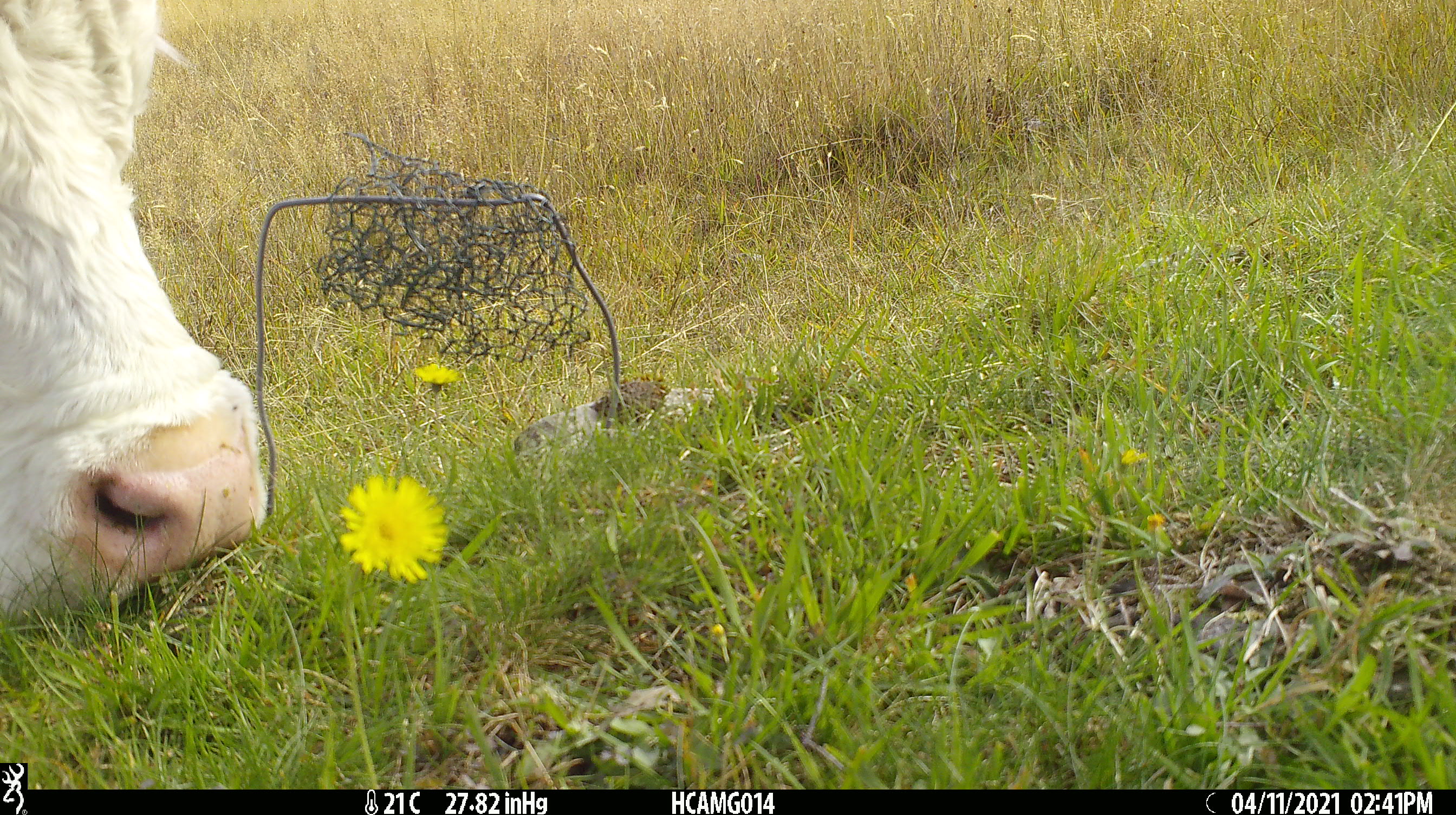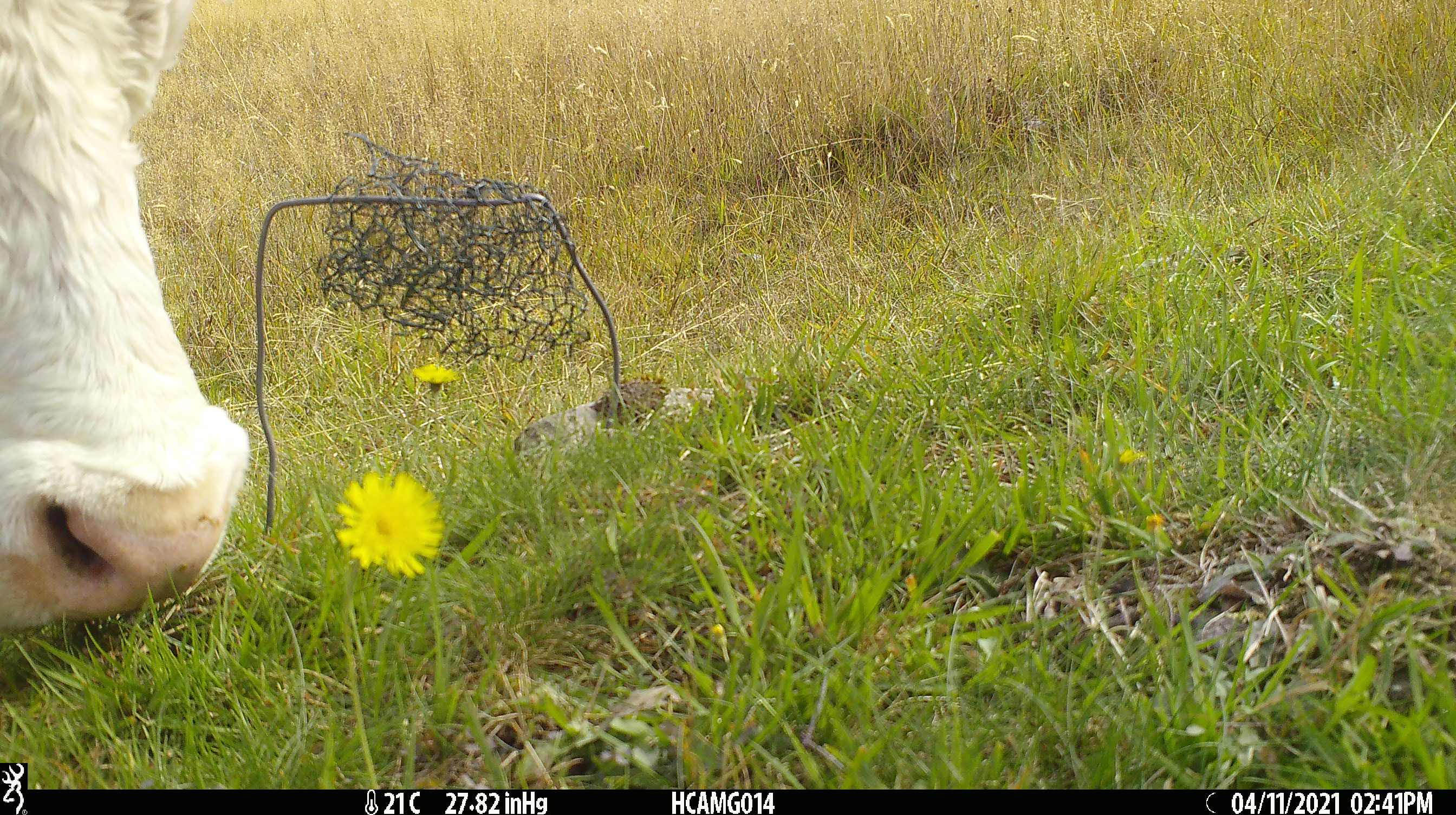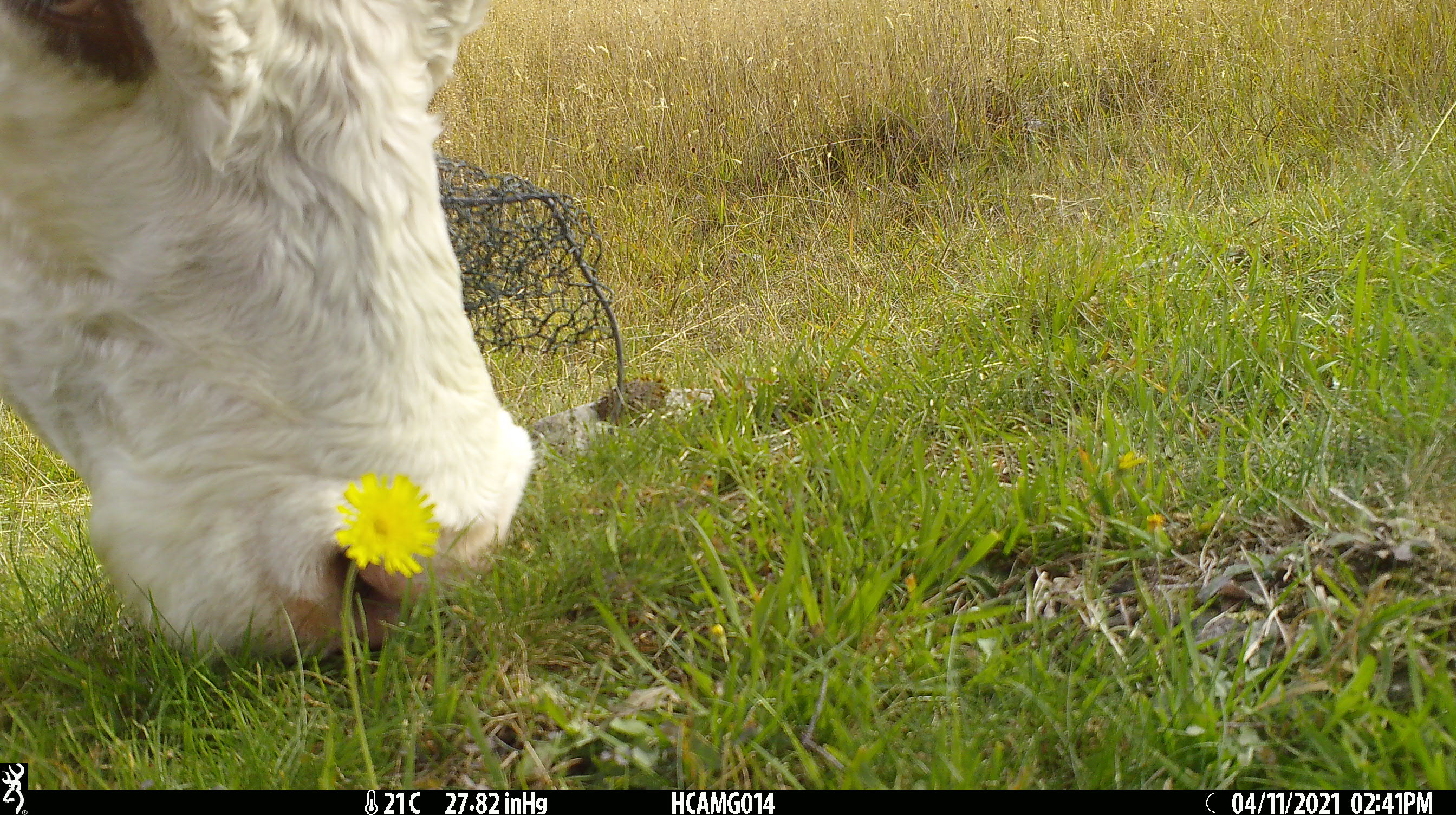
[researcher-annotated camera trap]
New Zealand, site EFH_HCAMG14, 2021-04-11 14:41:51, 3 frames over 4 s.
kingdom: Animalia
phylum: Chordata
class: Mammalia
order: Artiodactyla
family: Bovidae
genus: Bos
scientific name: Bos taurus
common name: domestic cow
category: cow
Cow (domestic cow) (Bos taurus).